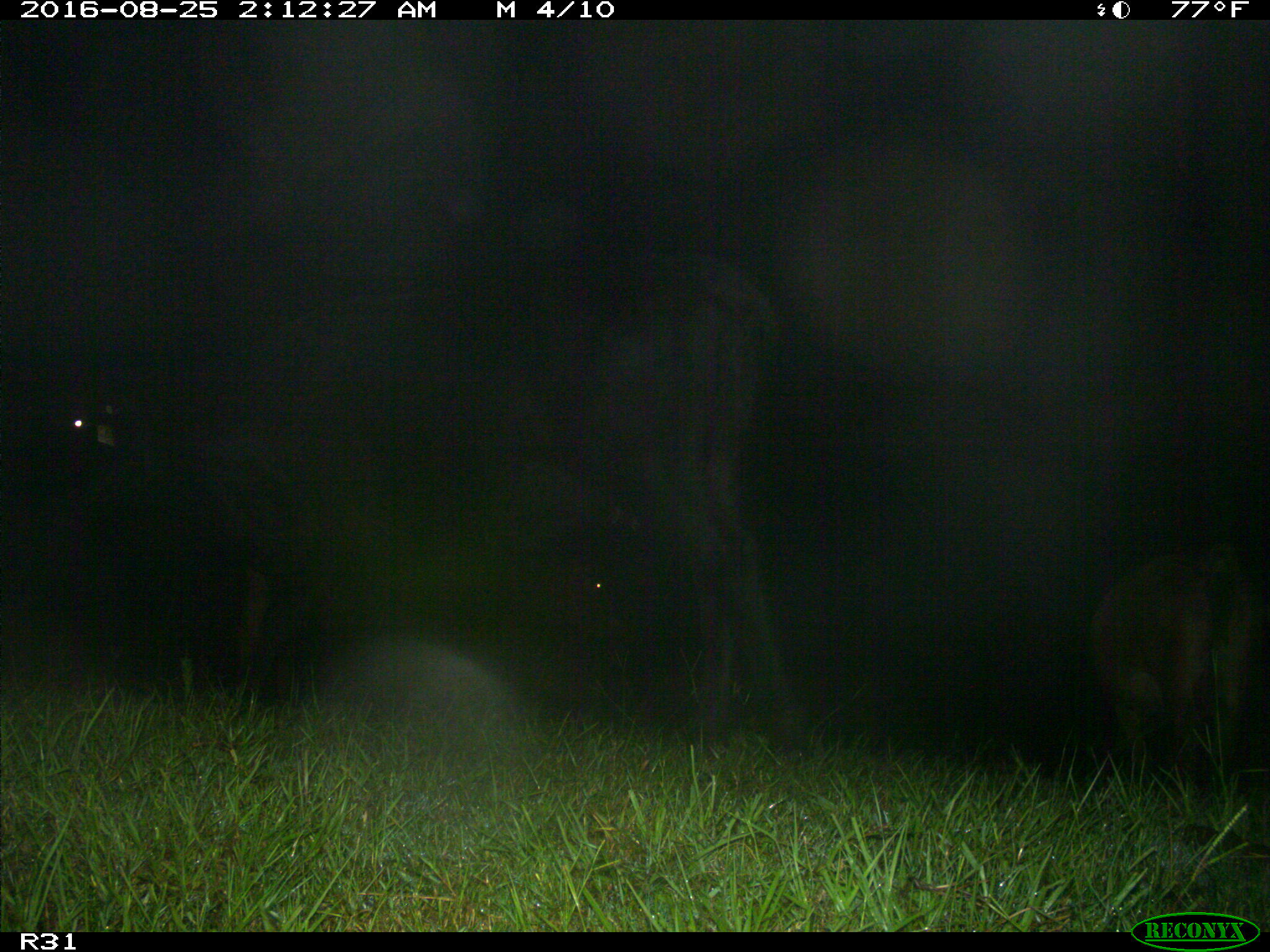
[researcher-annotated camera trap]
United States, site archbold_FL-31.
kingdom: Animalia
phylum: Chordata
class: Mammalia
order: Artiodactyla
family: Bovidae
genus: Bos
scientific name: Bos taurus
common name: domestic cow